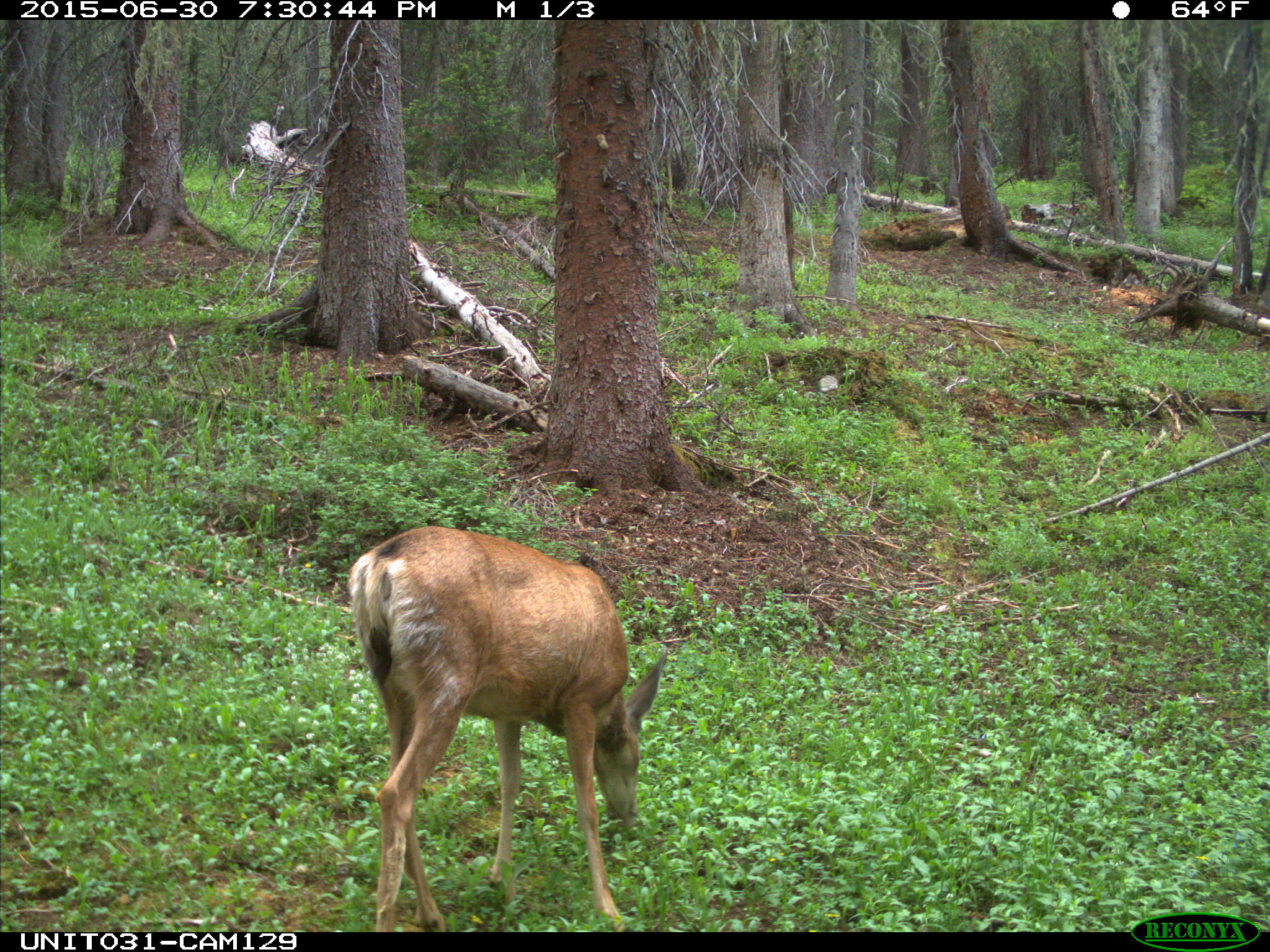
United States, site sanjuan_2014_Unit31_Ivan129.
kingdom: Animalia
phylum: Chordata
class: Mammalia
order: Artiodactyla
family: Cervidae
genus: Odocoileus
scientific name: Odocoileus hemionus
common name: mule deer